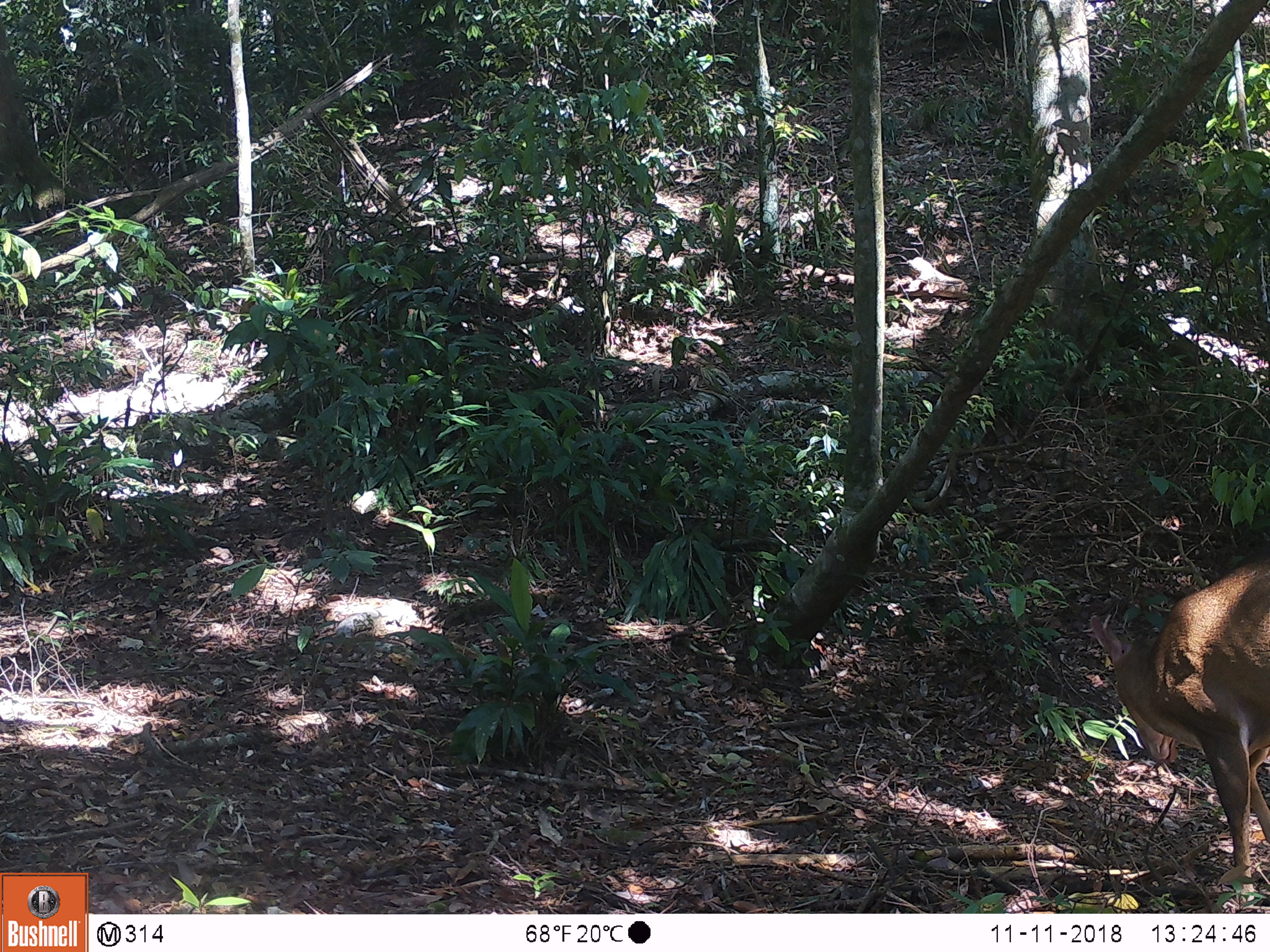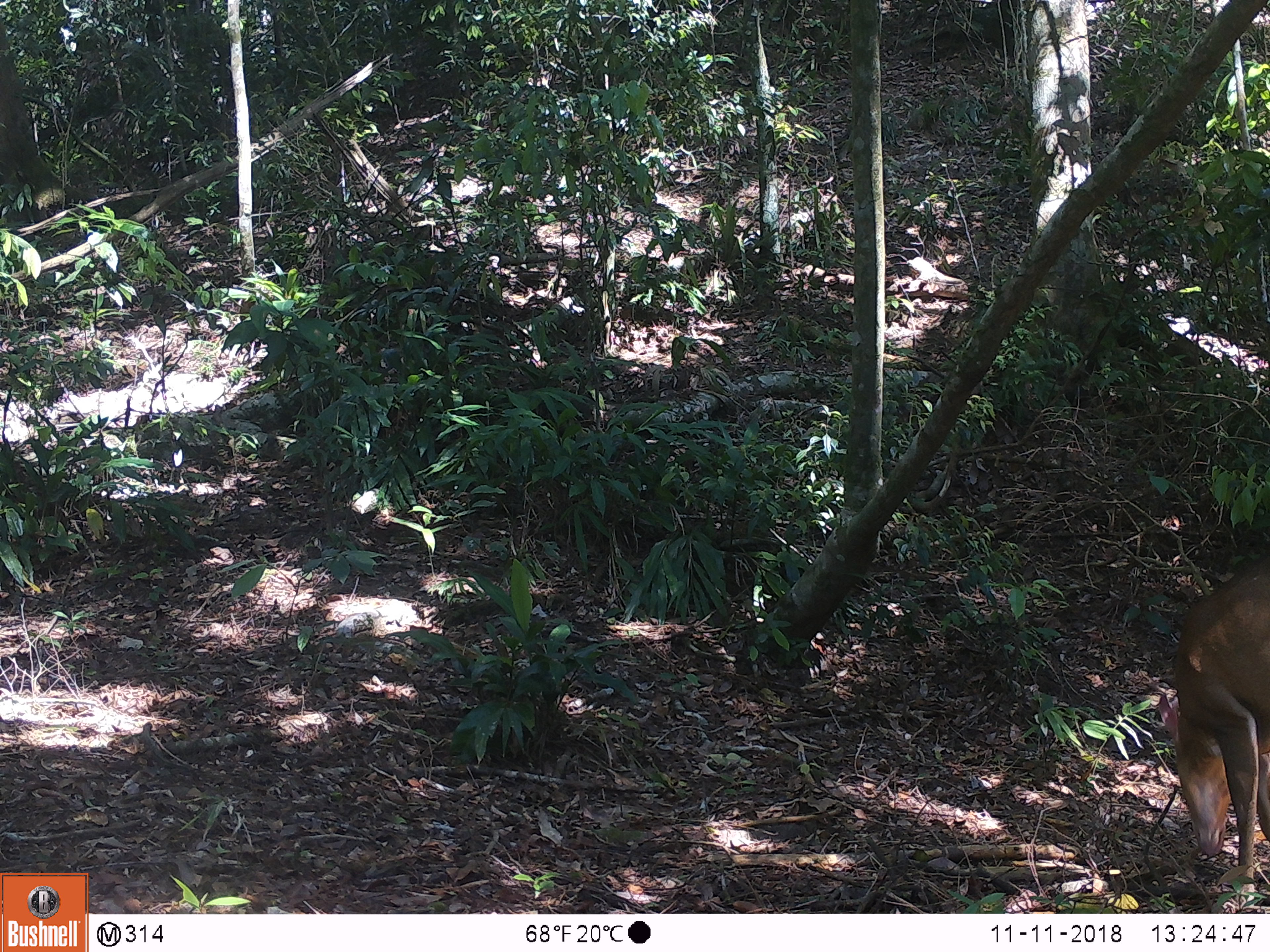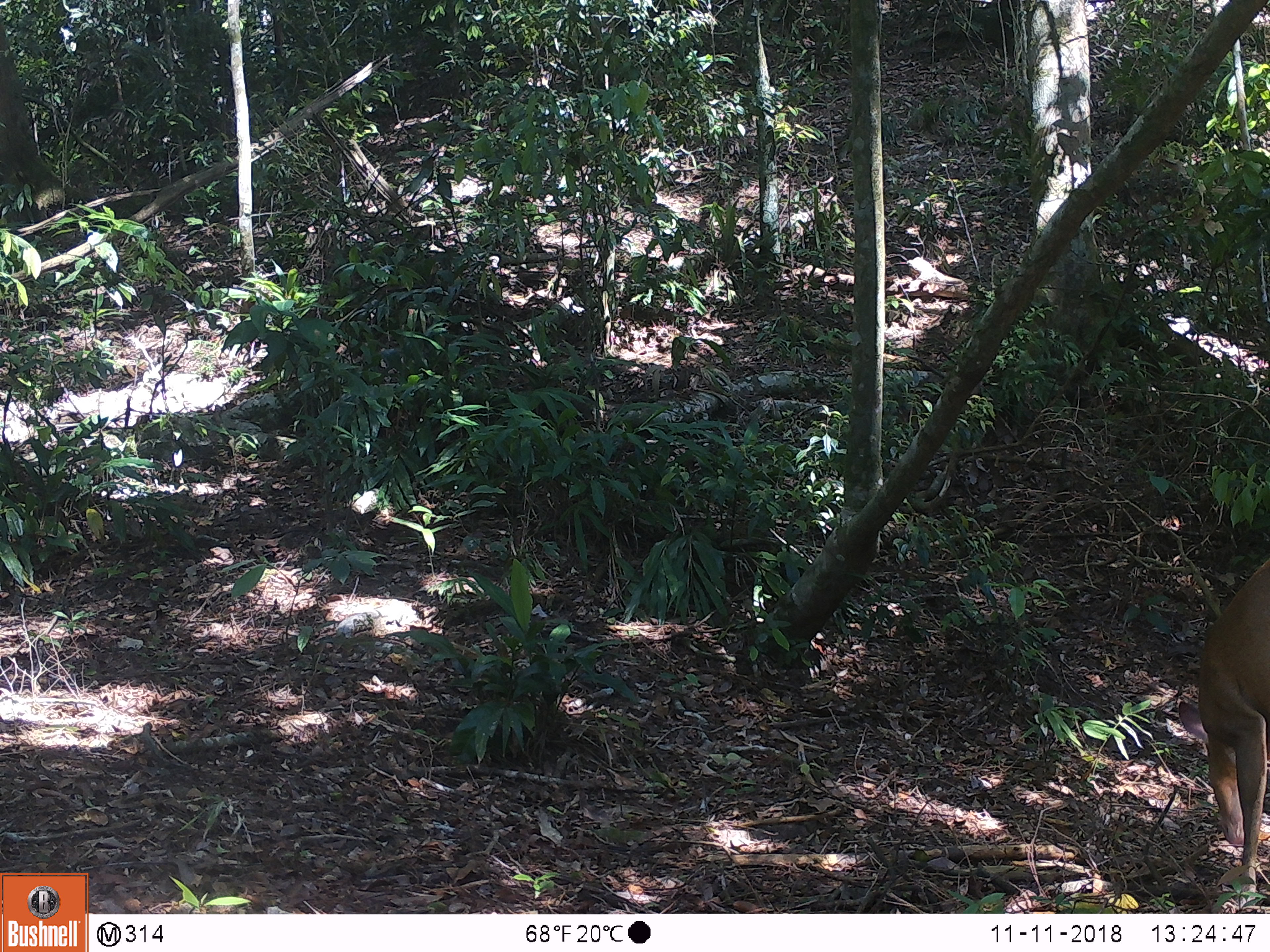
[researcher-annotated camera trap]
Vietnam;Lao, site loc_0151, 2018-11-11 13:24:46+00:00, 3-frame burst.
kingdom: Animalia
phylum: Chordata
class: Mammalia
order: Artiodactyla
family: Cervidae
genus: Muntiacus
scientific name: Muntiacus vuquangensis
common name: large-antlered muntjac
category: large antlered muntjac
Large antlered muntjac (large-antlered muntjac) (Muntiacus vuquangensis). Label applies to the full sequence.